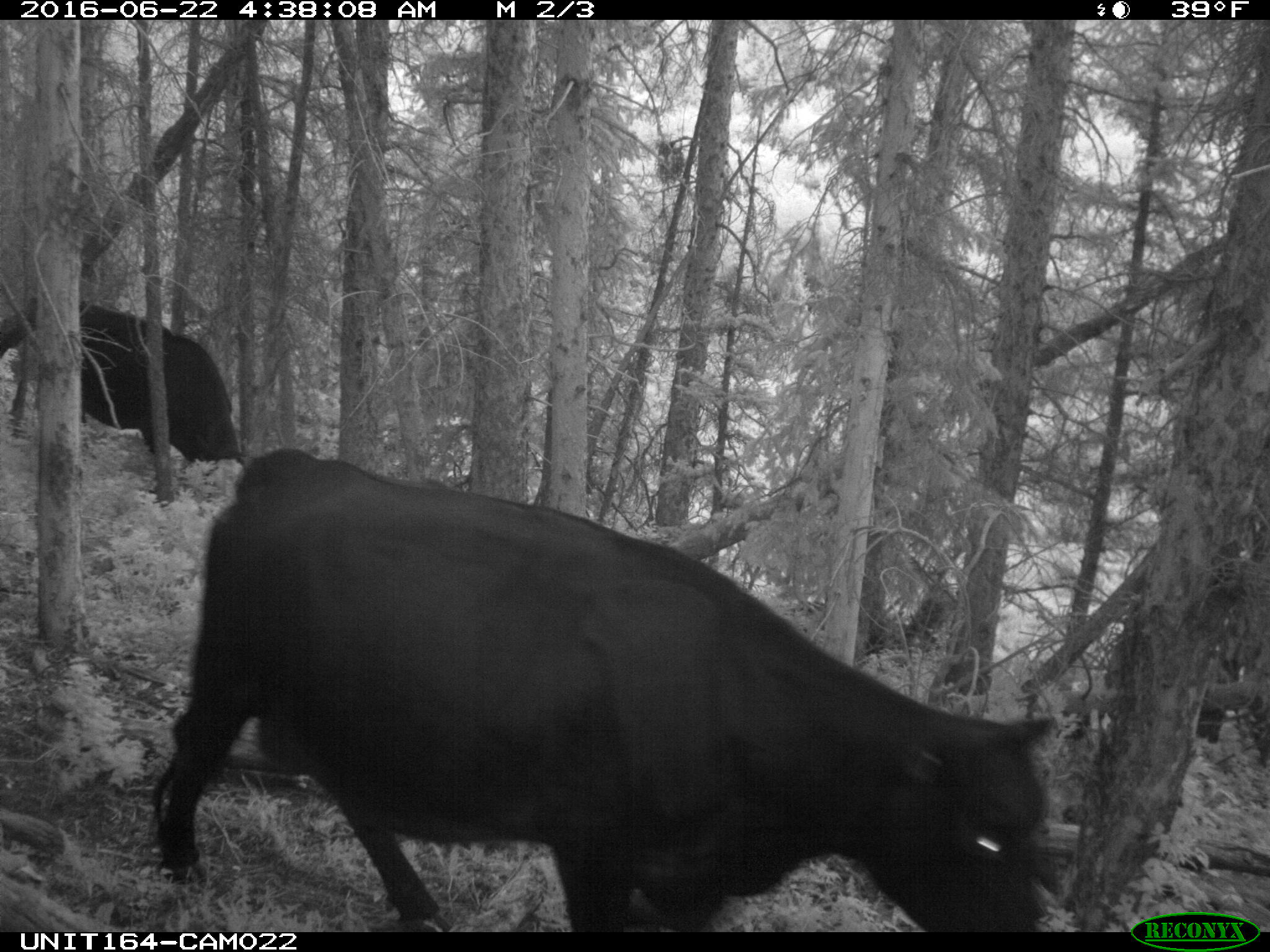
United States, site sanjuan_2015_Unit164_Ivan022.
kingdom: Animalia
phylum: Chordata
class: Mammalia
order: Artiodactyla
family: Bovidae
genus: Bos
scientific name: Bos taurus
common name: domestic cow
Bos taurus (domestic cow).